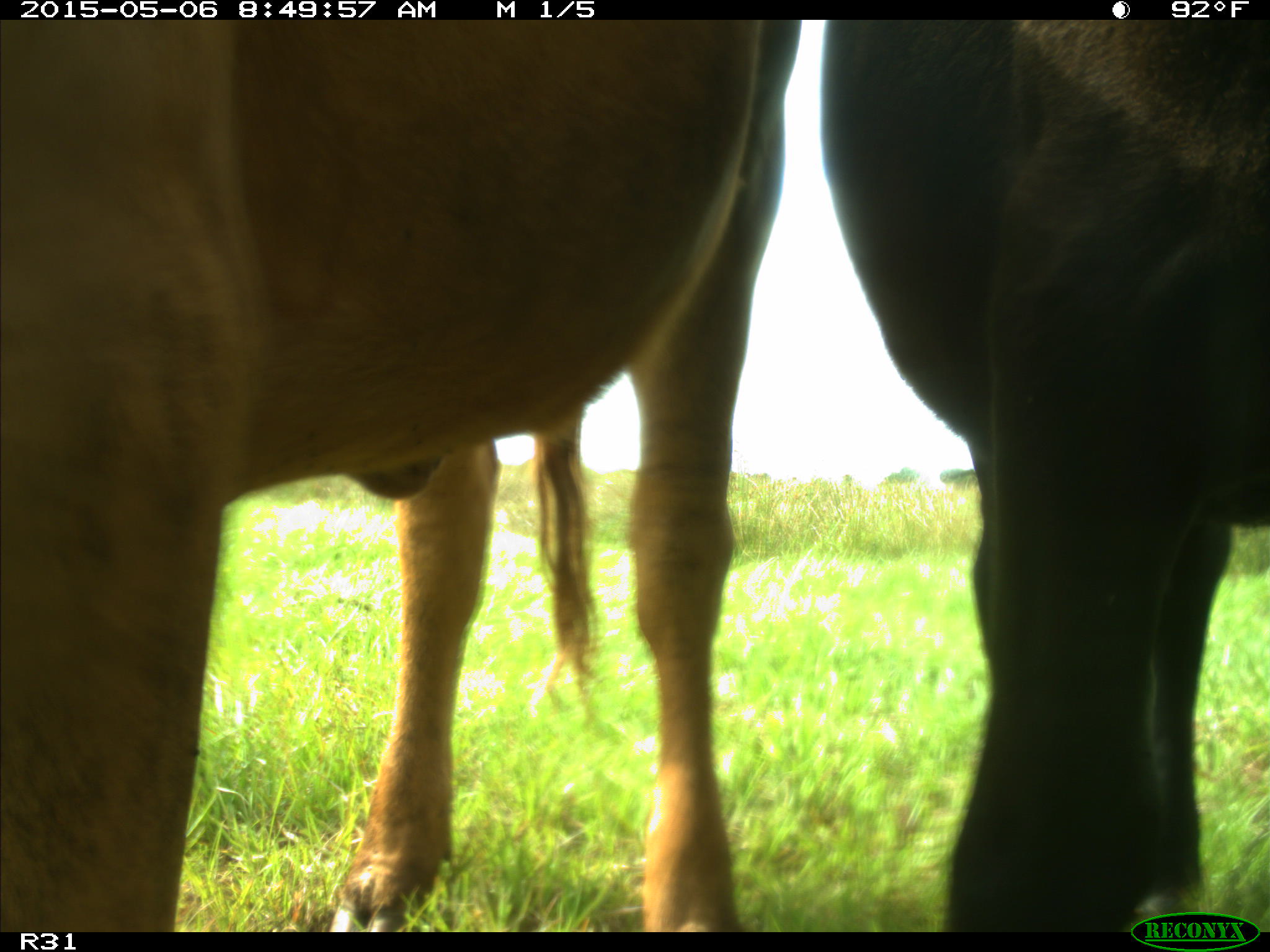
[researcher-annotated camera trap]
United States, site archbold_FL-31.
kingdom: Animalia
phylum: Chordata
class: Mammalia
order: Artiodactyla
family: Bovidae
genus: Bos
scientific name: Bos taurus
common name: domestic cow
Bos taurus (domestic cow).